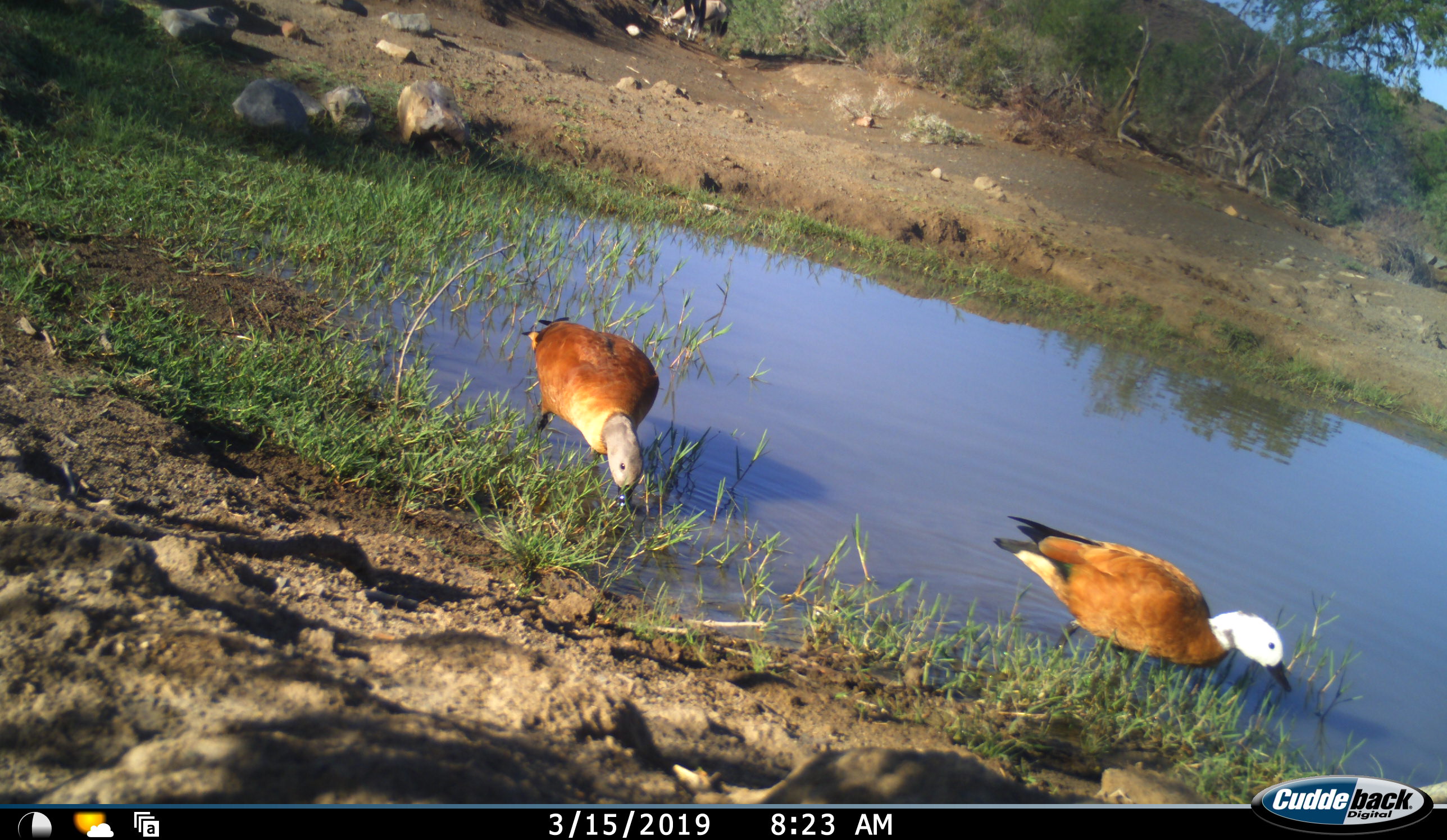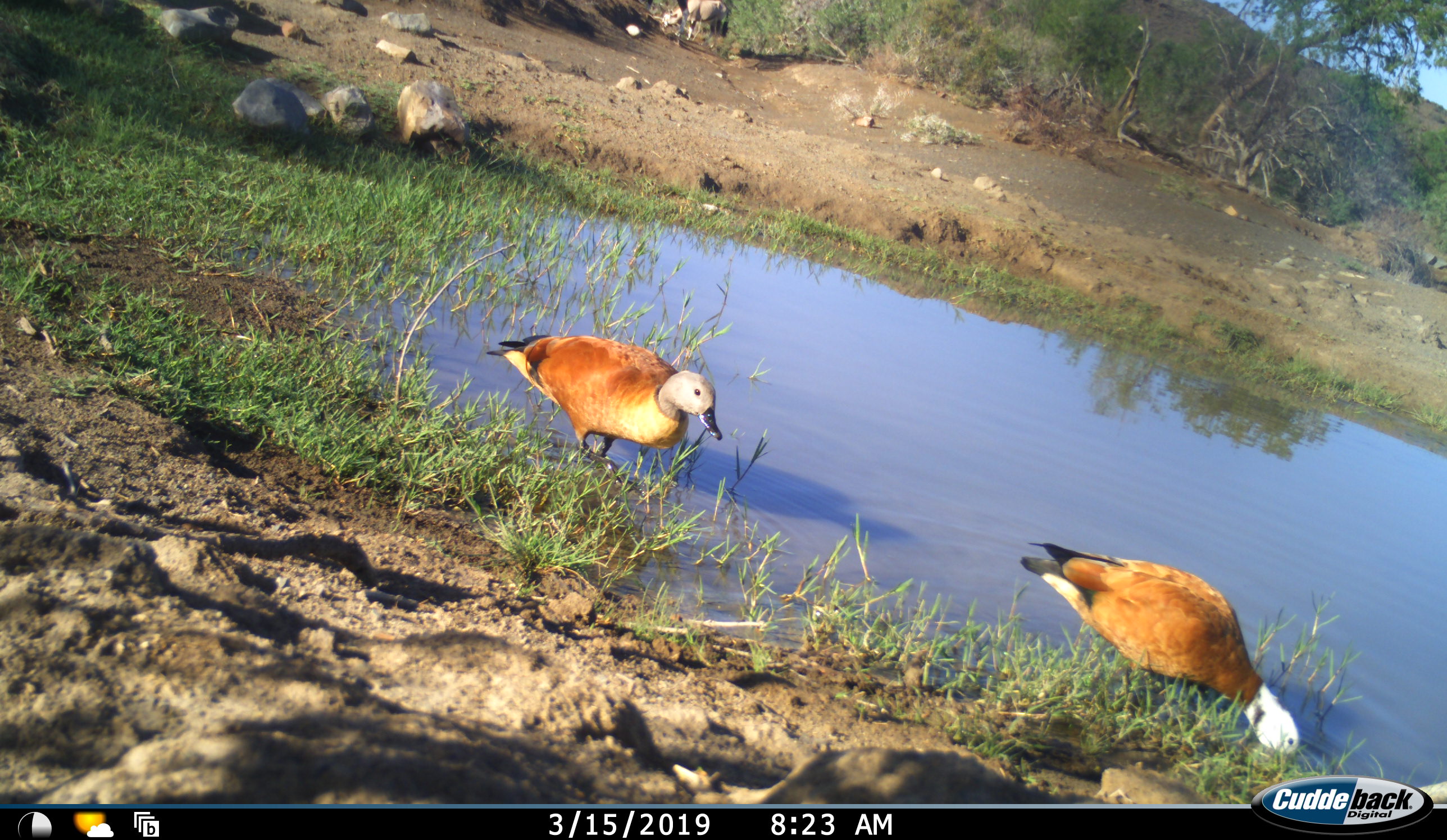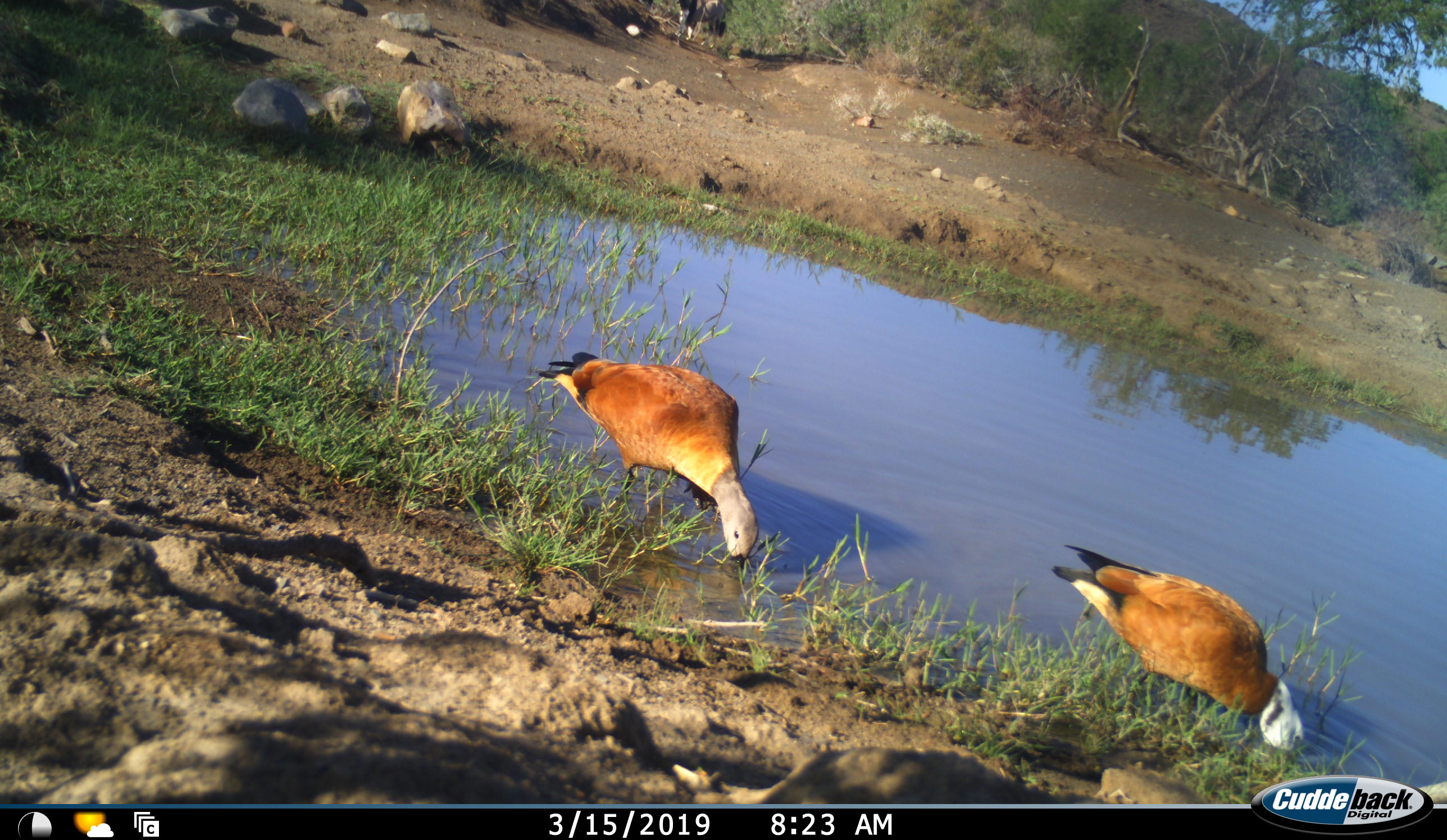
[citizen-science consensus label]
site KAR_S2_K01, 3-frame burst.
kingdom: Animalia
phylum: Chordata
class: Aves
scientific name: Aves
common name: bird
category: birdother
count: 2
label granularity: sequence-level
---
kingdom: Animalia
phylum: Chordata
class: Mammalia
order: Artiodactyla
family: Bovidae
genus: Oryx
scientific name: Oryx gazella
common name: gemsbok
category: oryx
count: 2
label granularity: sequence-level